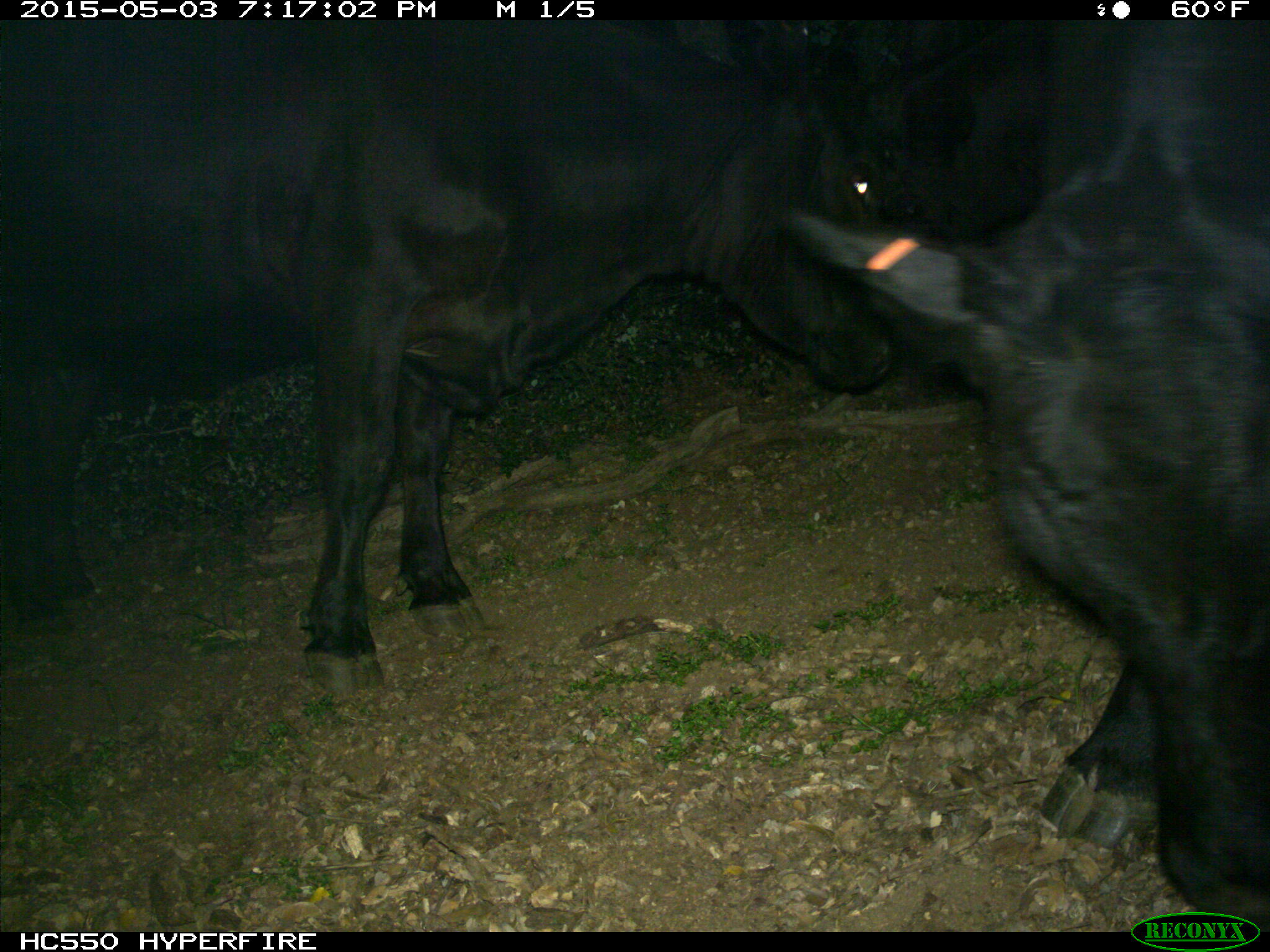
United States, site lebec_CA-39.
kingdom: Animalia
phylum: Chordata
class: Mammalia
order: Artiodactyla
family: Bovidae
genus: Bos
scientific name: Bos taurus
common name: domestic cow